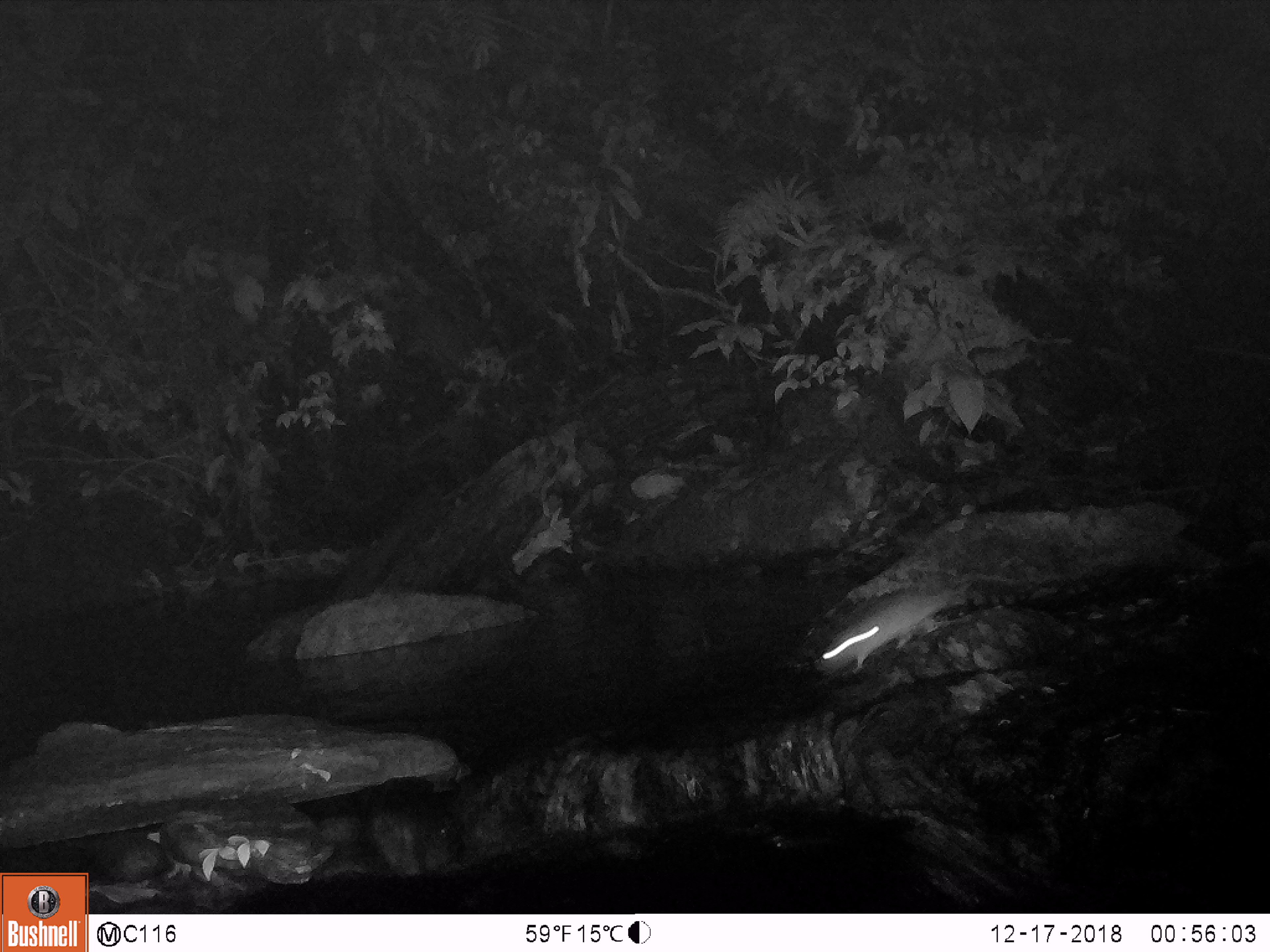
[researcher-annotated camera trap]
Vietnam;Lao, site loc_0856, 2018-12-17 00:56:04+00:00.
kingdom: Animalia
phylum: Chordata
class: Mammalia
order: Rodentia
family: Muridae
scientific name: Muridae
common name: old-world mice and rats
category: unidentified murid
Unidentified murid (old-world mice and rats) (Muridae). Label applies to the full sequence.